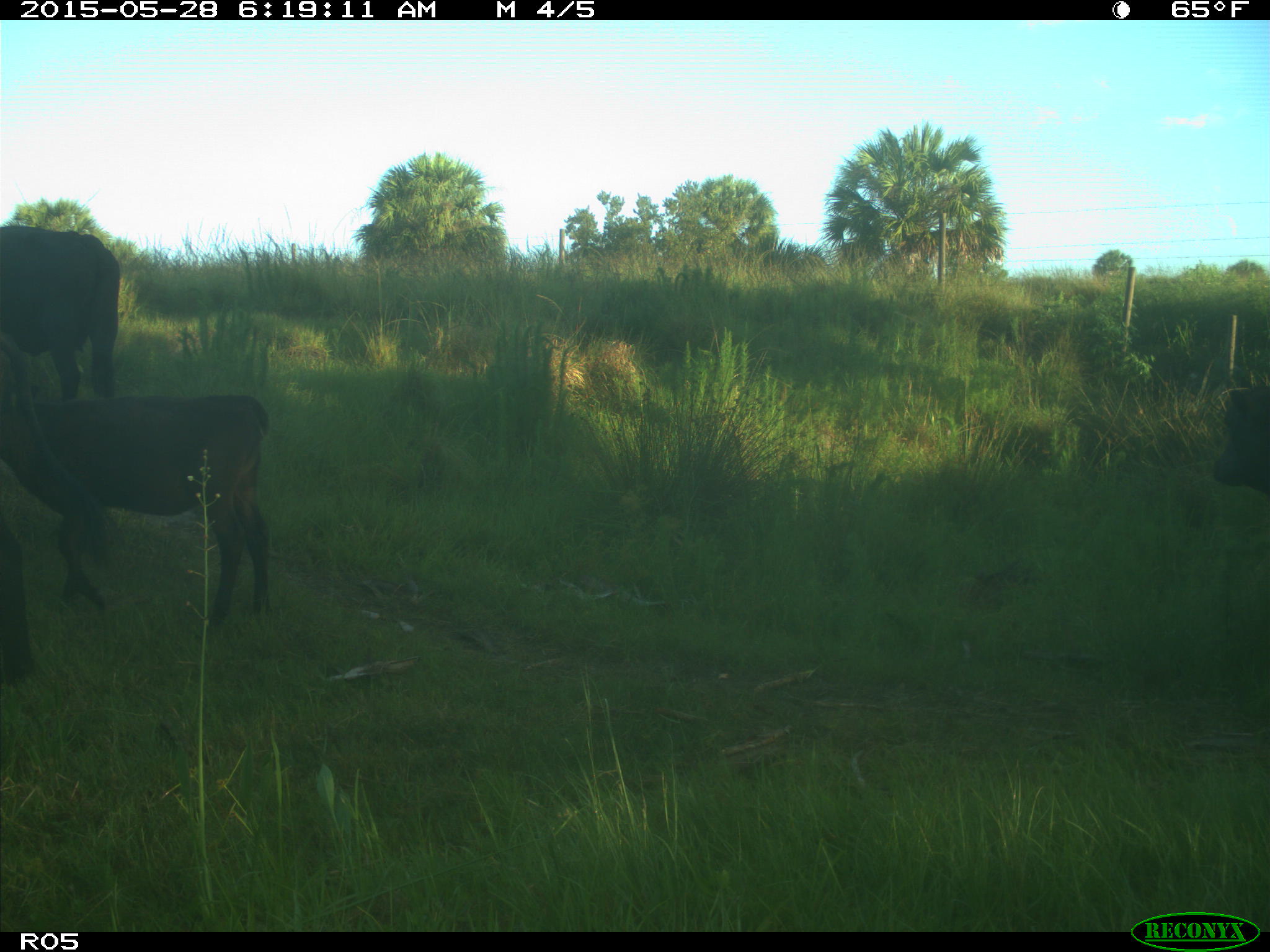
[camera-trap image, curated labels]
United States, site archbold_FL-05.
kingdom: Animalia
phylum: Chordata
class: Mammalia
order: Artiodactyla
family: Bovidae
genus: Bos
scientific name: Bos taurus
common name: domestic cow